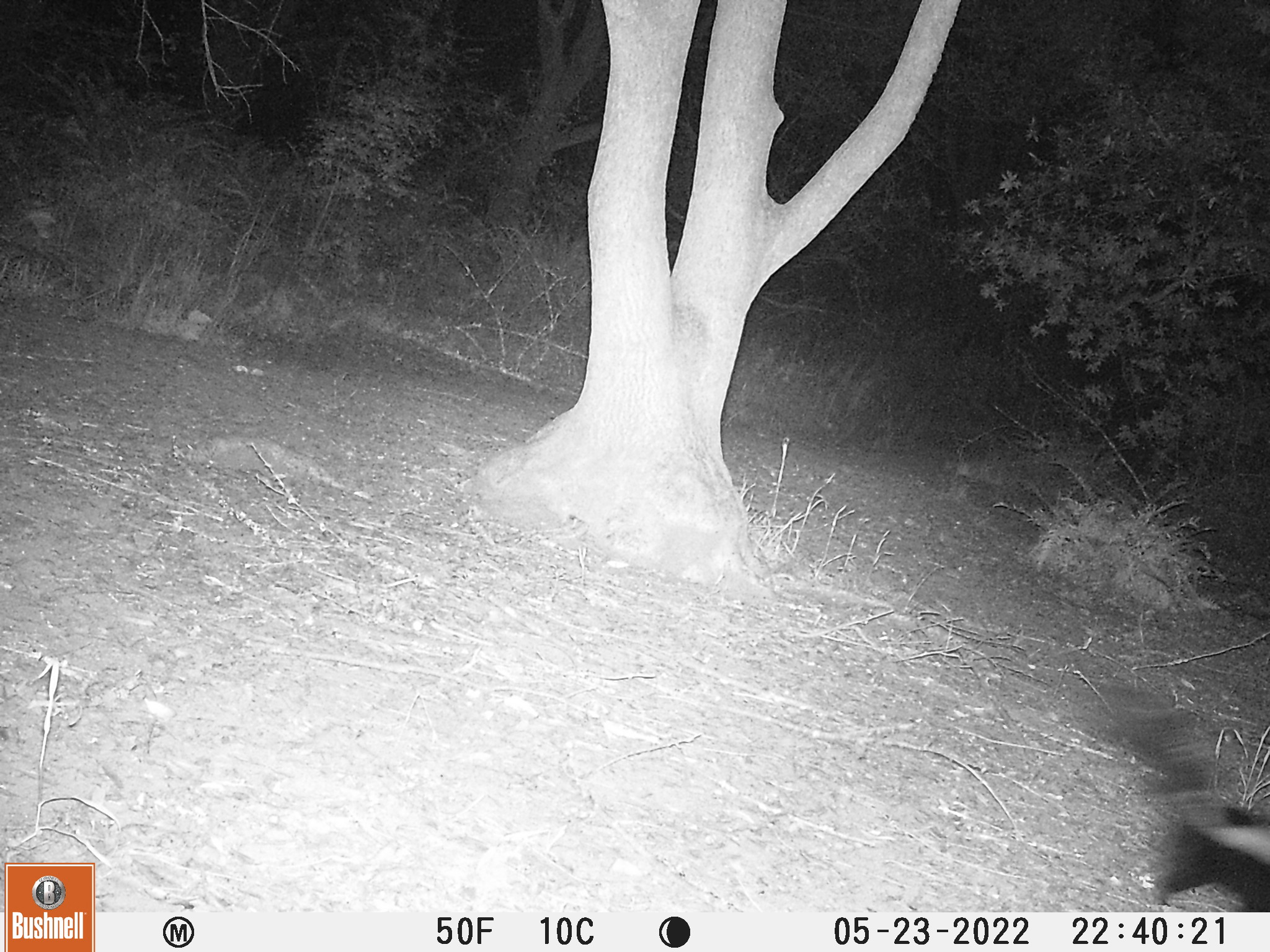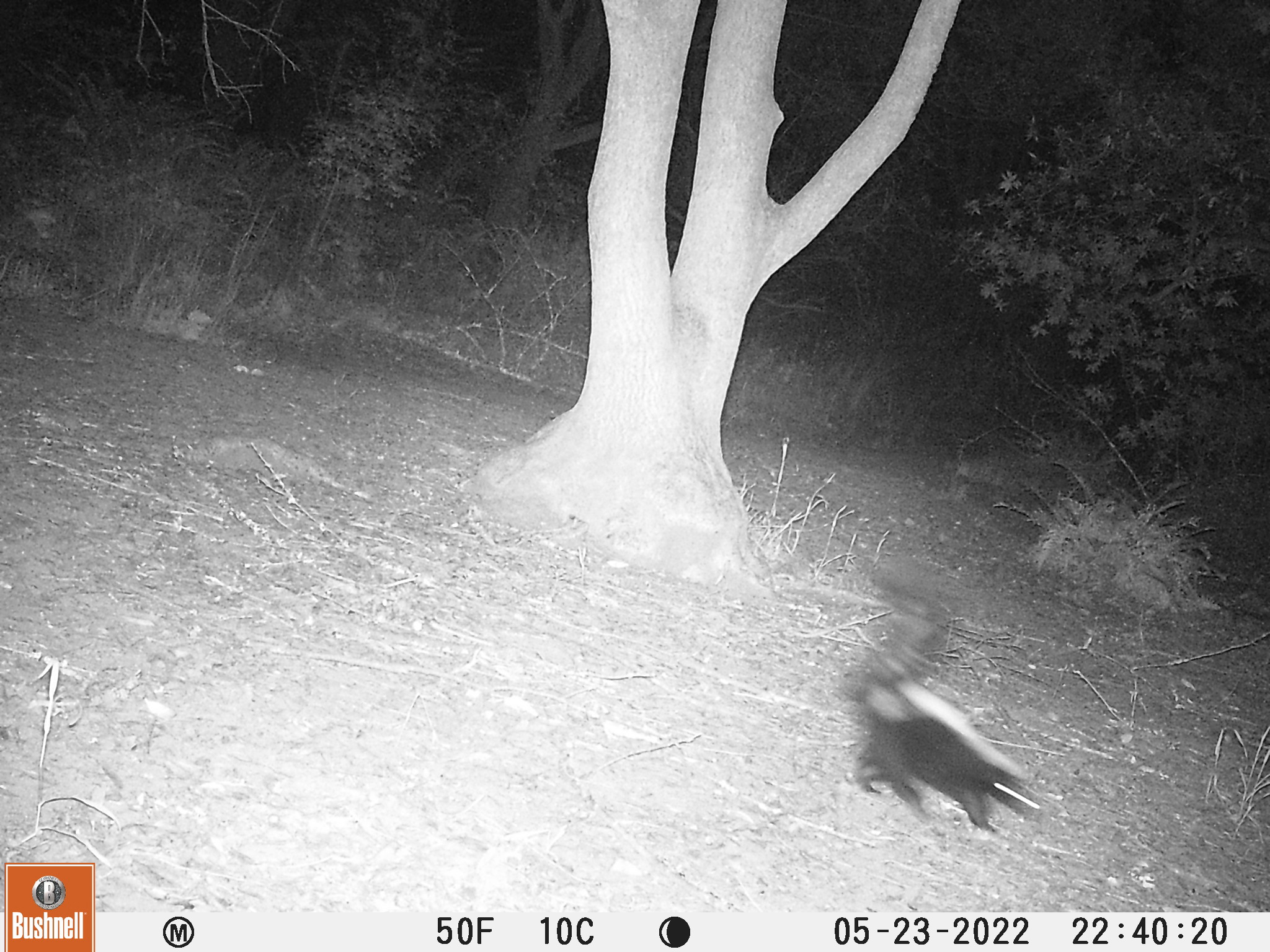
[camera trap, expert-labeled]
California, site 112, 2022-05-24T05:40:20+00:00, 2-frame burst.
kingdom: Animalia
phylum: Chordata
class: Mammalia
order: Carnivora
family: Mephitidae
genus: Mephitis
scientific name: Mephitis mephitis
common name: striped skunk